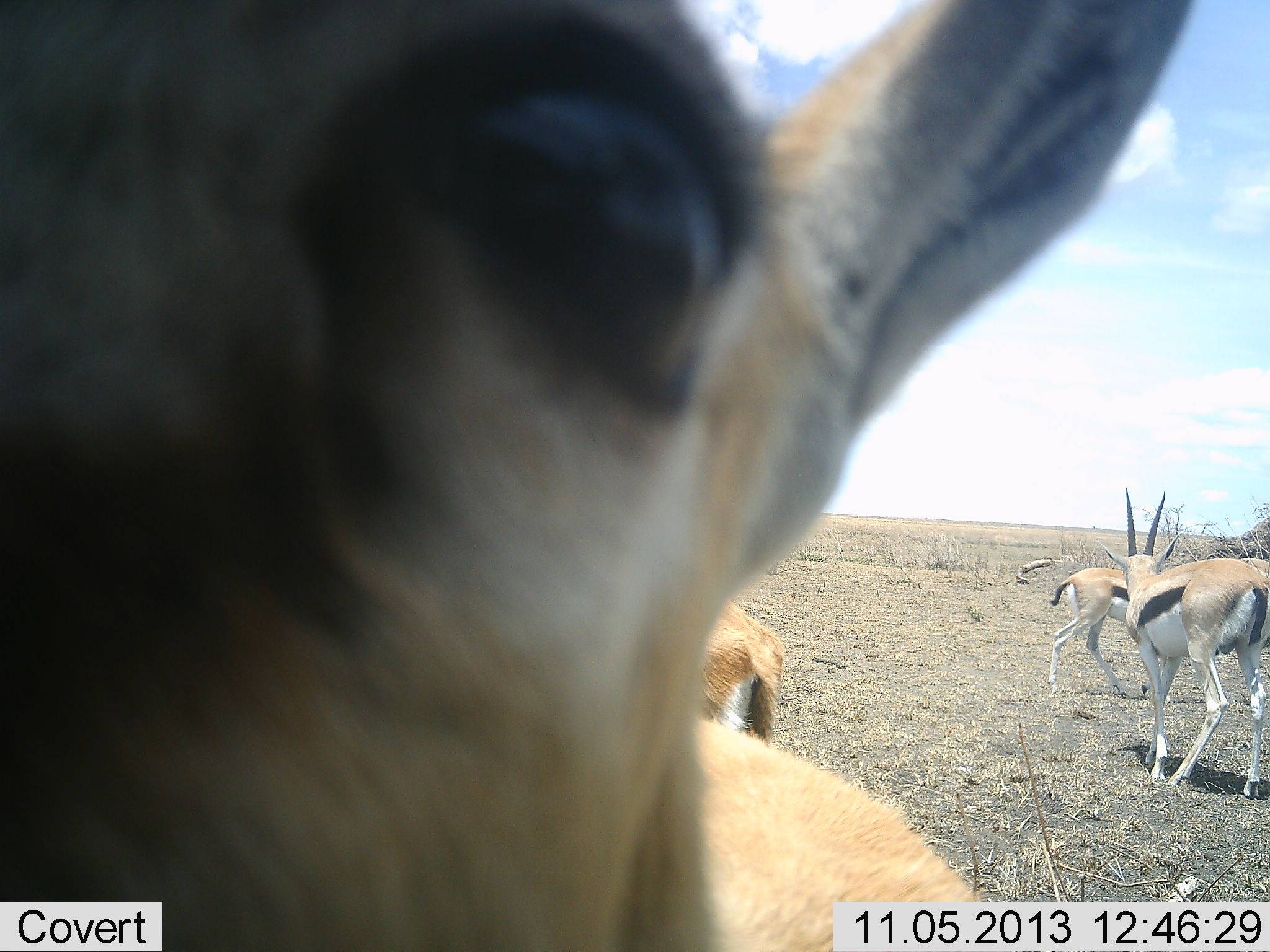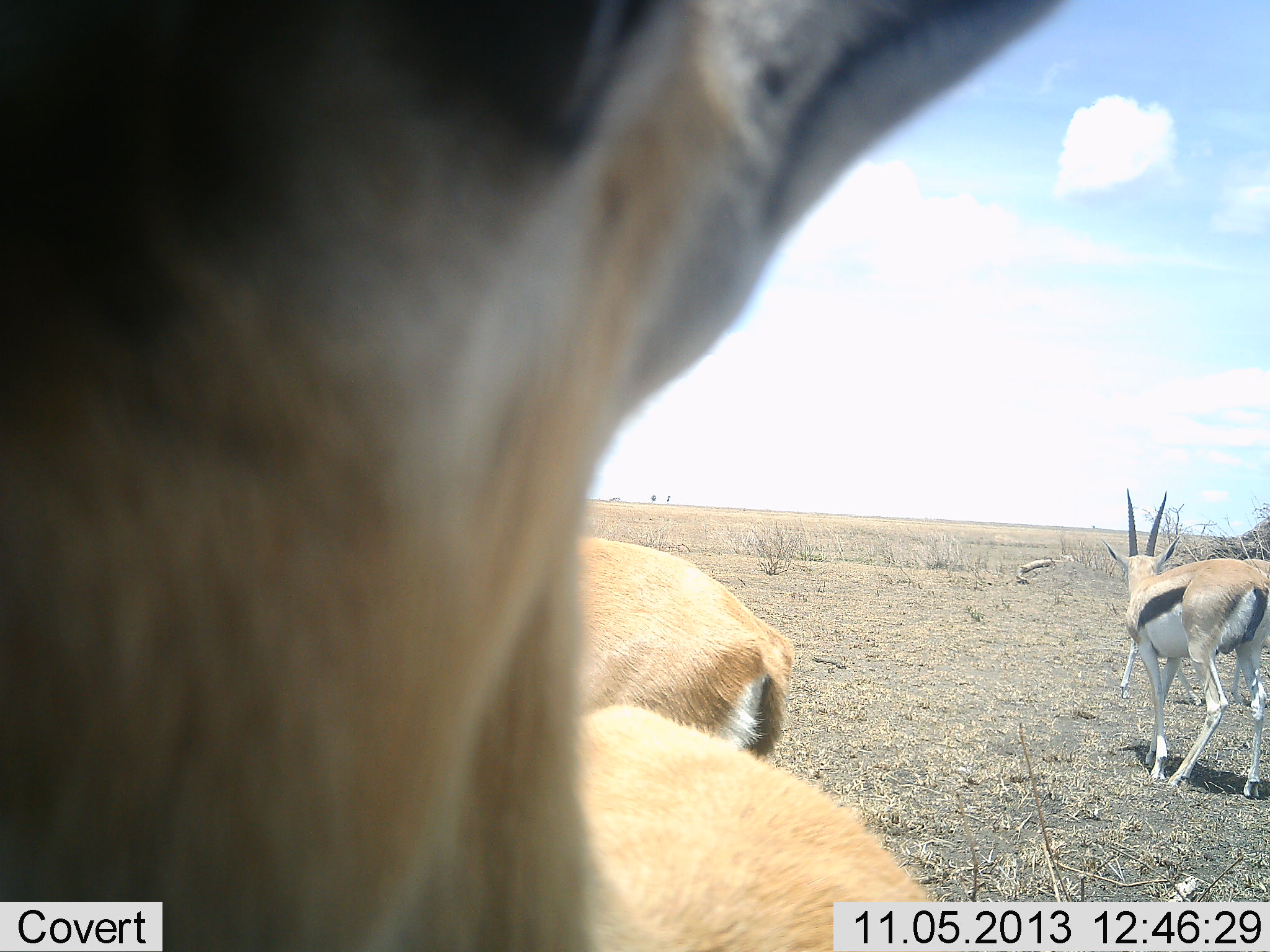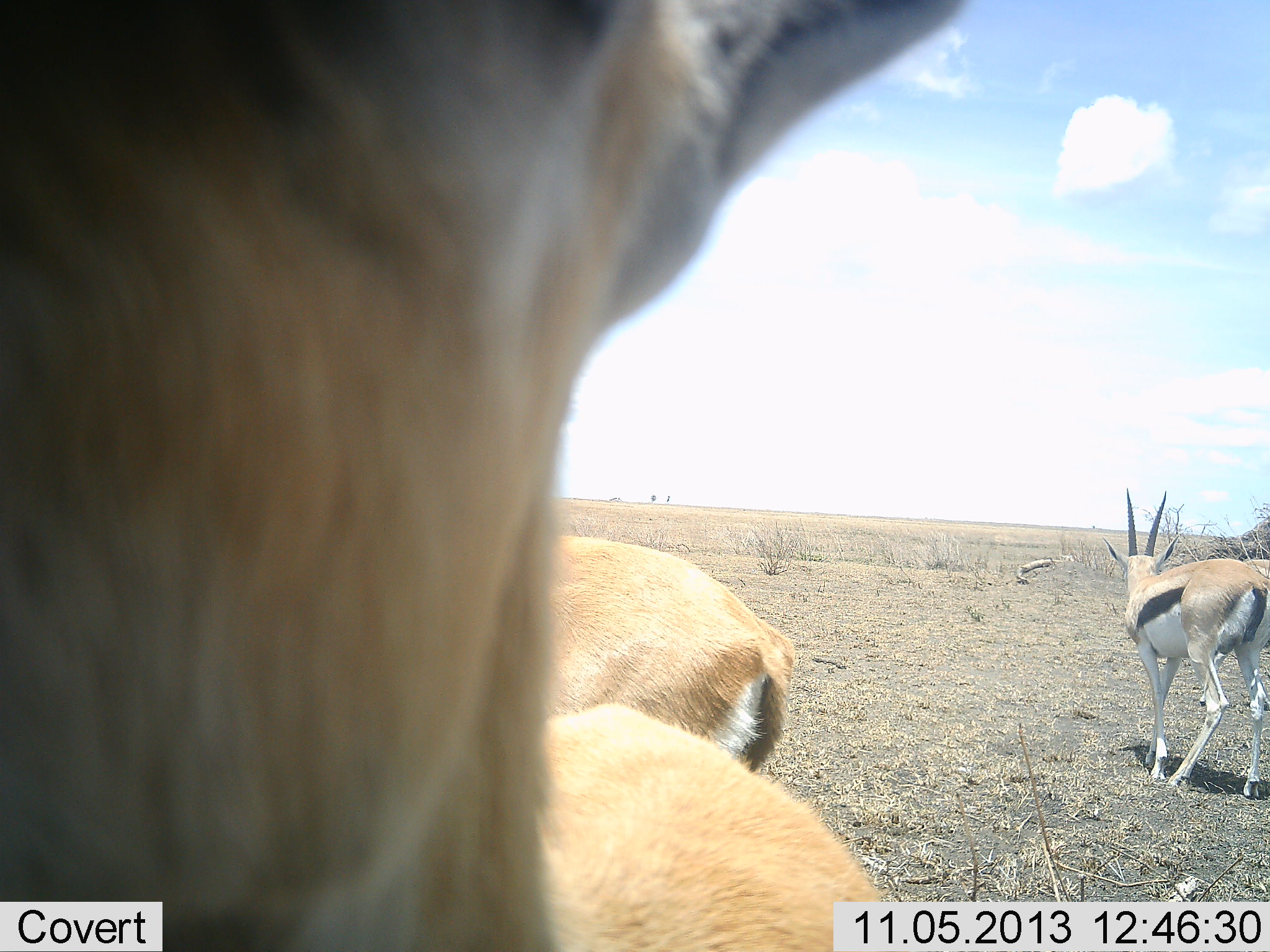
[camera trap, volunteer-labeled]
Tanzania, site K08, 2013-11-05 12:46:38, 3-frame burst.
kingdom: Animalia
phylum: Chordata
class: Mammalia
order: Artiodactyla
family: Bovidae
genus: Eudorcas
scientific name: Eudorcas thomsonii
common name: thomson's gazelle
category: gazellethomsons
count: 4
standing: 68%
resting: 21%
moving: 47%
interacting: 11%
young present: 0%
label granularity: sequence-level